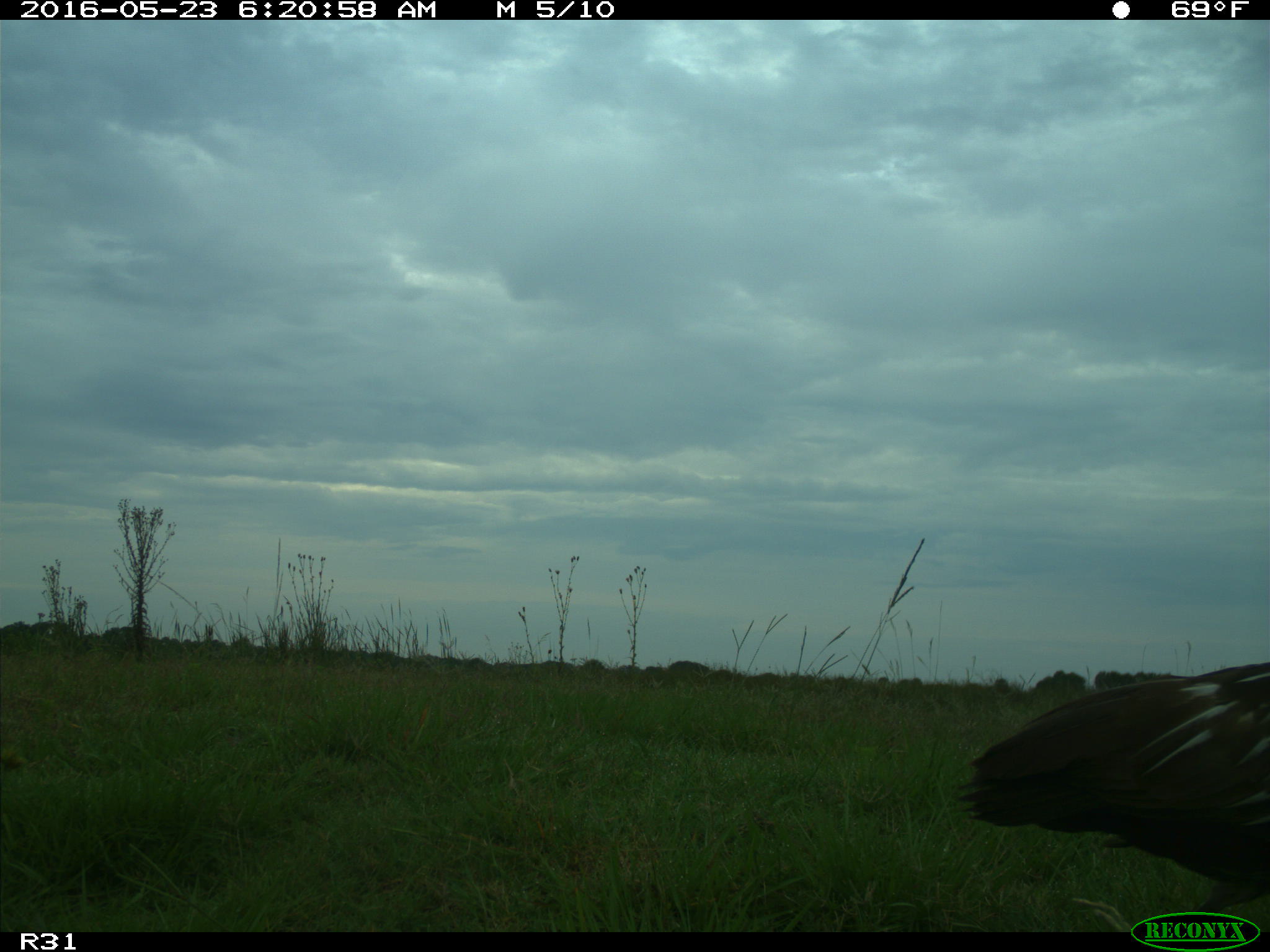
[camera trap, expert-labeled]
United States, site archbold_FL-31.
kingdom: Animalia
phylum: Chordata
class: Aves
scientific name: Aves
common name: birds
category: unidentified bird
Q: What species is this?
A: Unidentified bird (birds) (Aves).